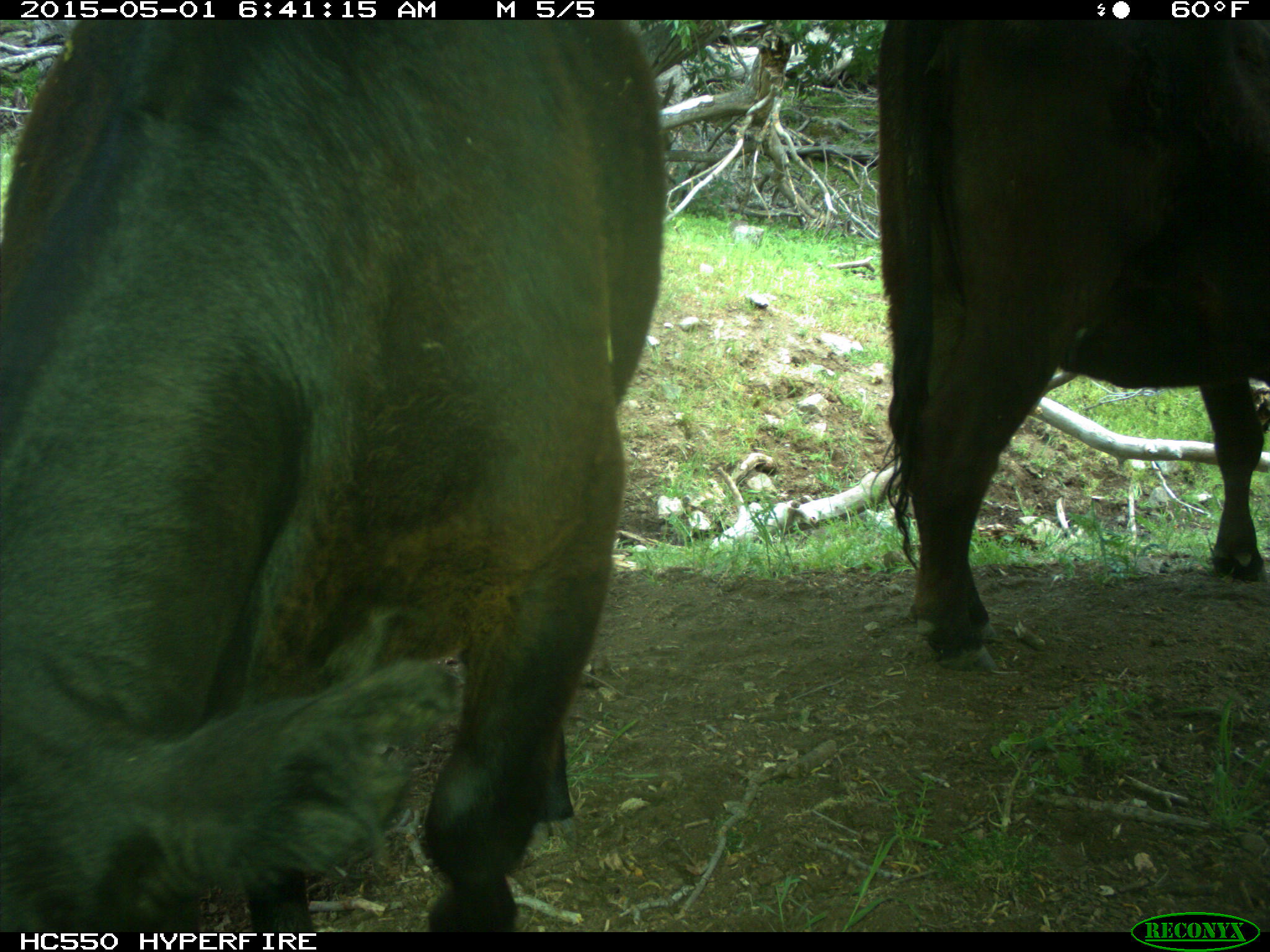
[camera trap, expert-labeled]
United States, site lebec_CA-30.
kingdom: Animalia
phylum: Chordata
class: Mammalia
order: Artiodactyla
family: Bovidae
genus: Bos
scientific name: Bos taurus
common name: domestic cow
Bos taurus (domestic cow).